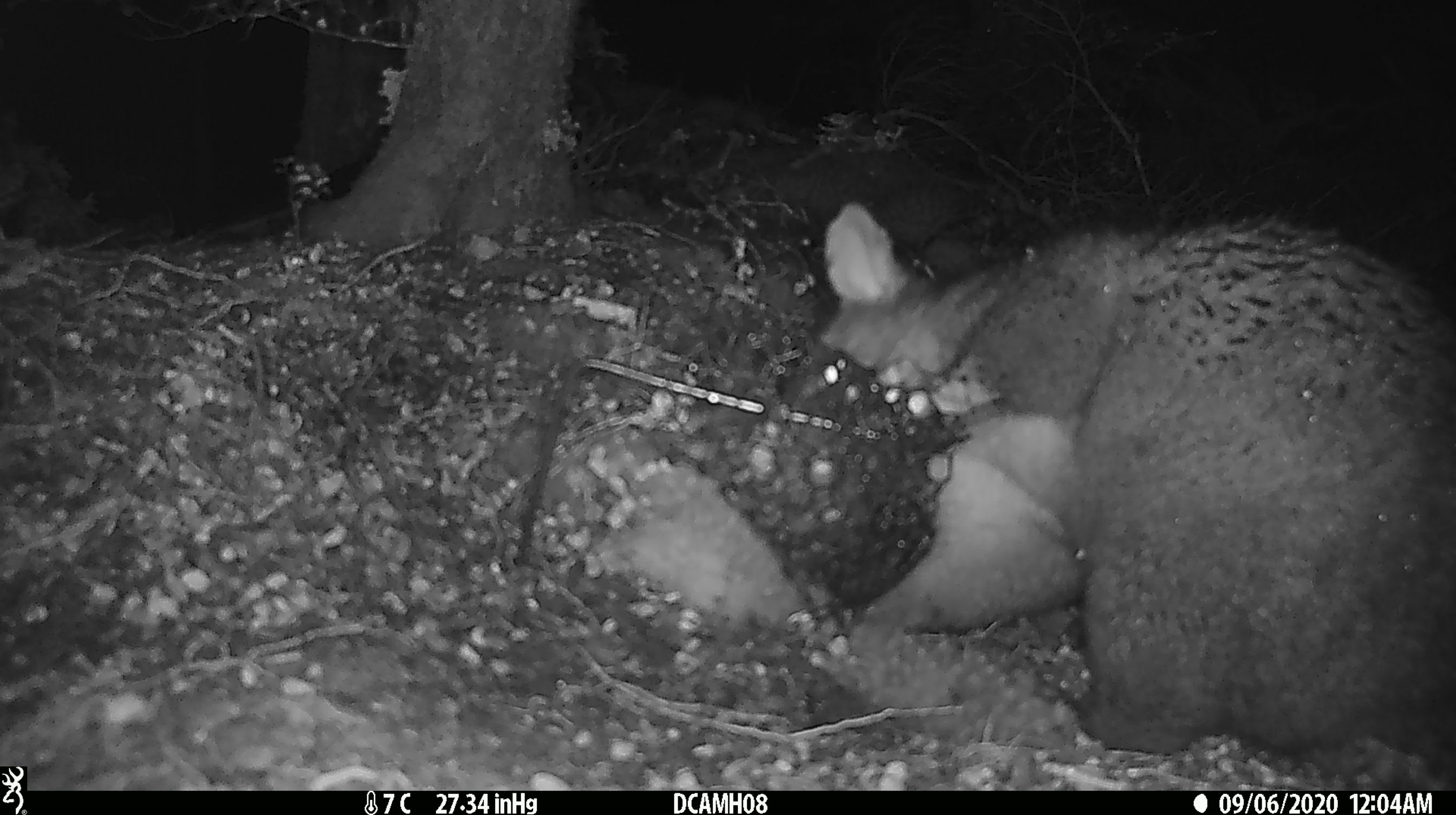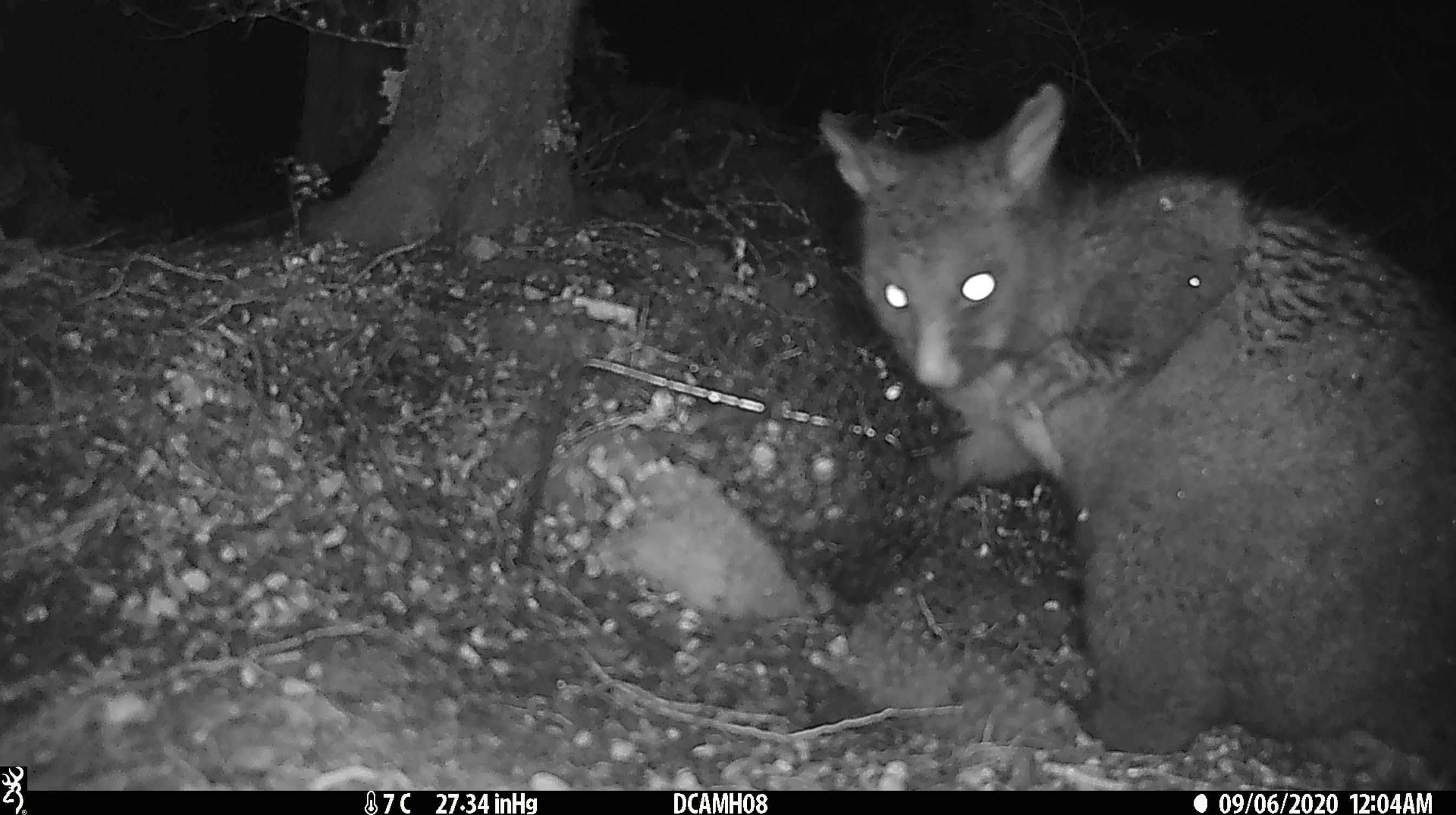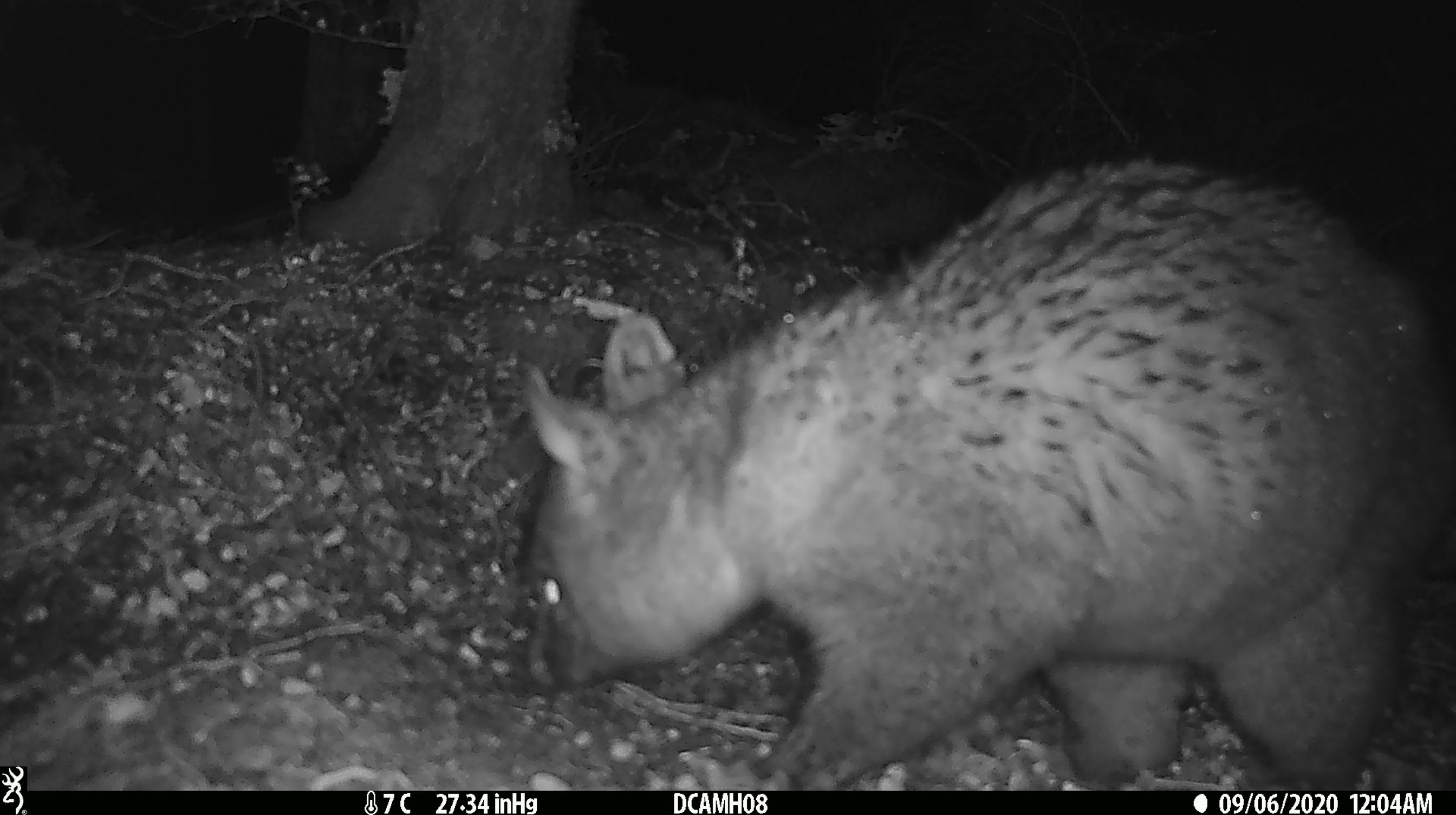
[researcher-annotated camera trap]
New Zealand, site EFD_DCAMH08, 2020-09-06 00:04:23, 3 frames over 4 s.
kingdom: Animalia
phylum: Chordata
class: Mammalia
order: Diprotodontia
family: Phalangeridae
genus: Trichosurus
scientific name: Trichosurus vulpecula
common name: common brushtail possum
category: possum